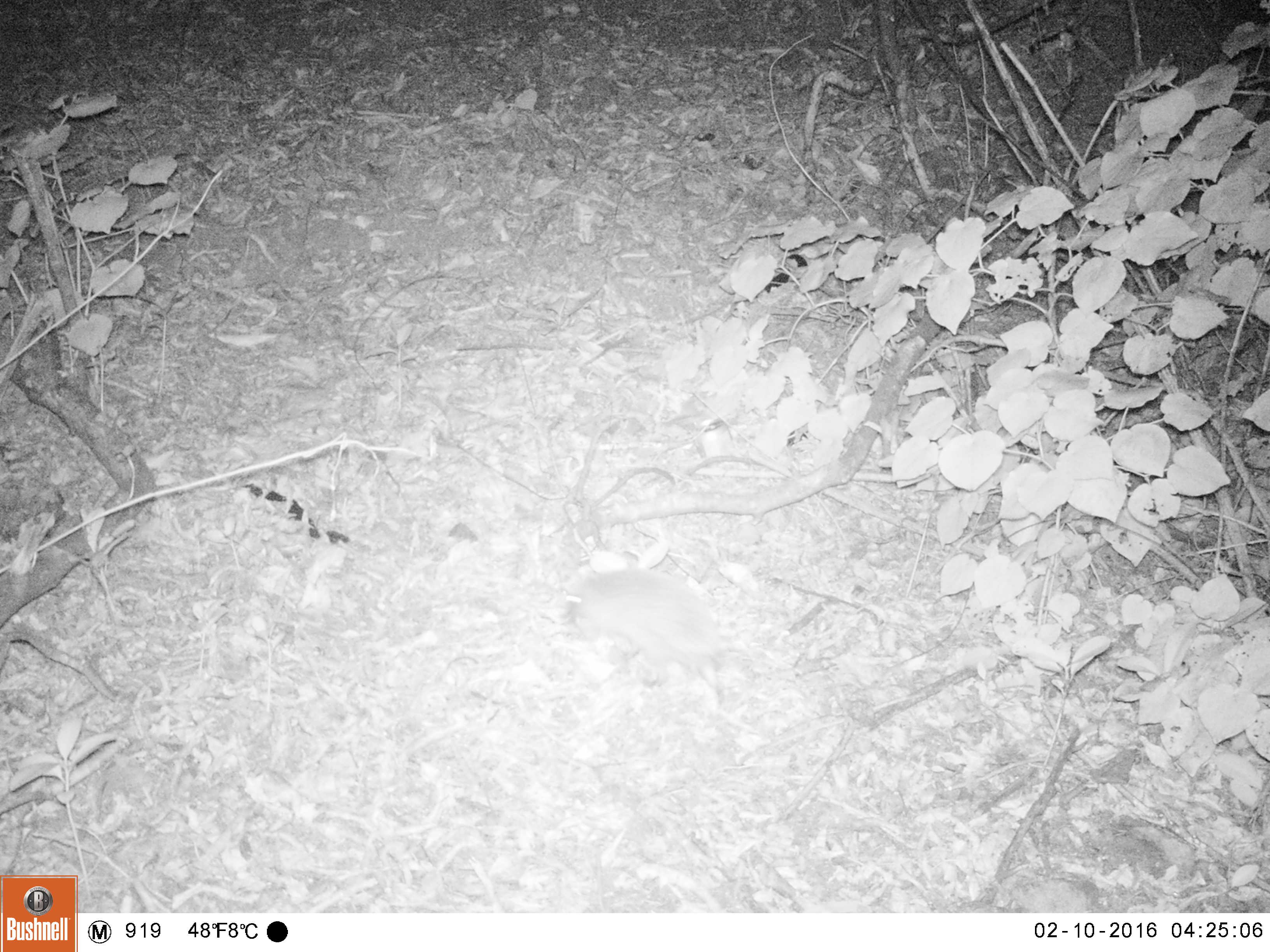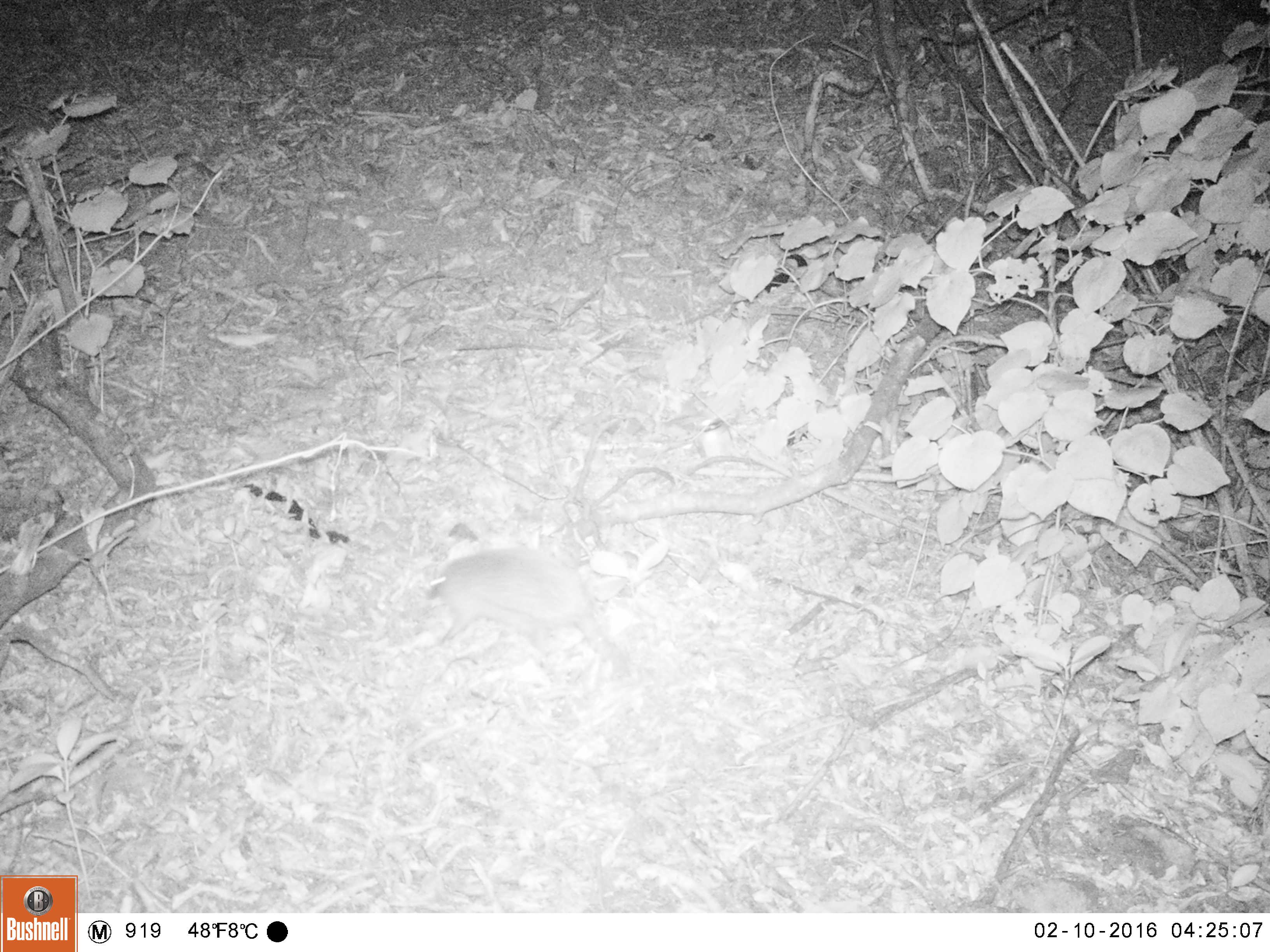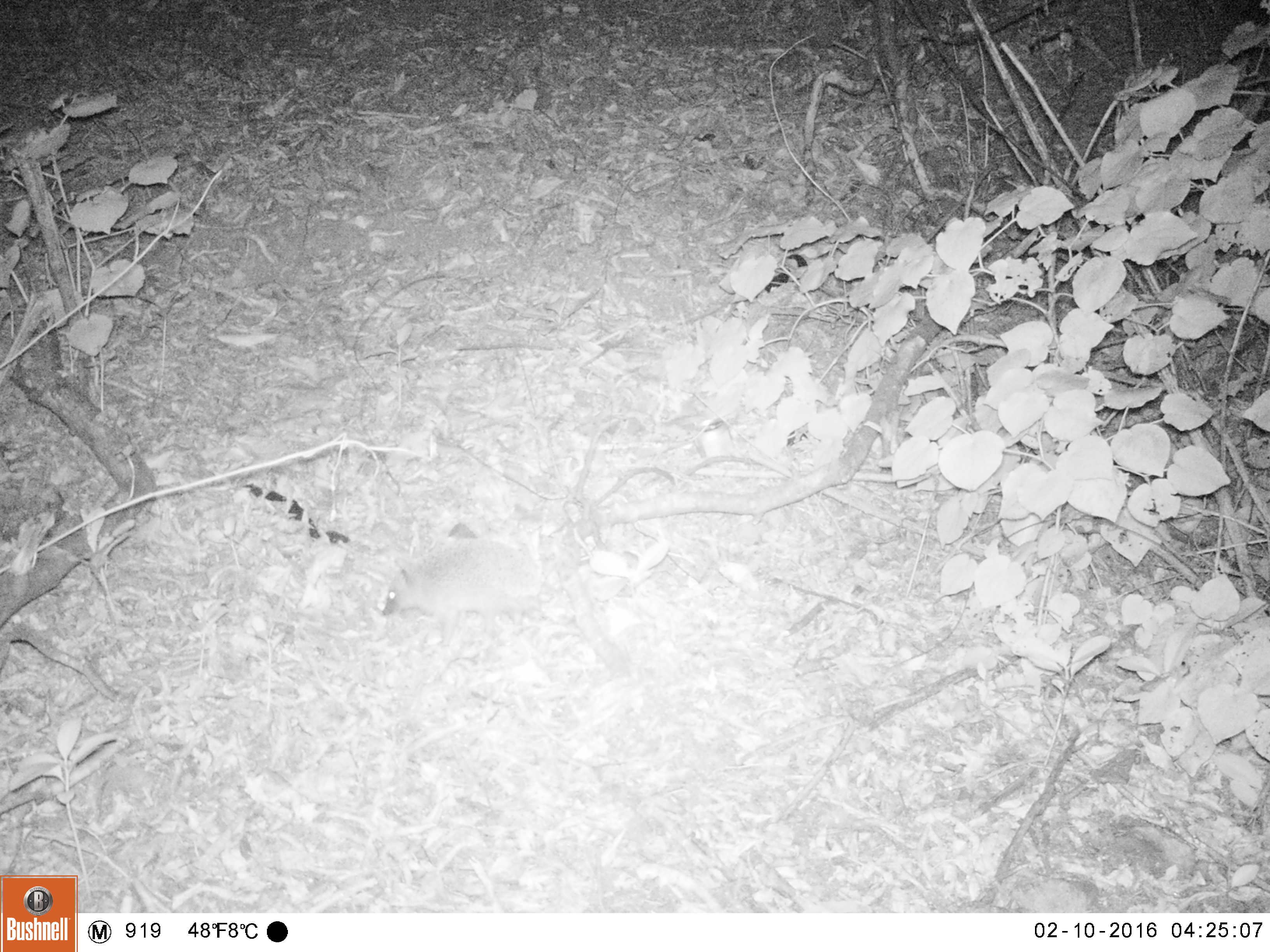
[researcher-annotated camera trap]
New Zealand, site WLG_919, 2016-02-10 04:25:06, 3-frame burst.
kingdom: Animalia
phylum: Chordata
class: Mammalia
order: Eulipotyphla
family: Erinaceidae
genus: Erinaceus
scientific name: Erinaceus europaeus europaeus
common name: european hedgehog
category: hedgehog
Hedgehog (european hedgehog) (Erinaceus europaeus europaeus).